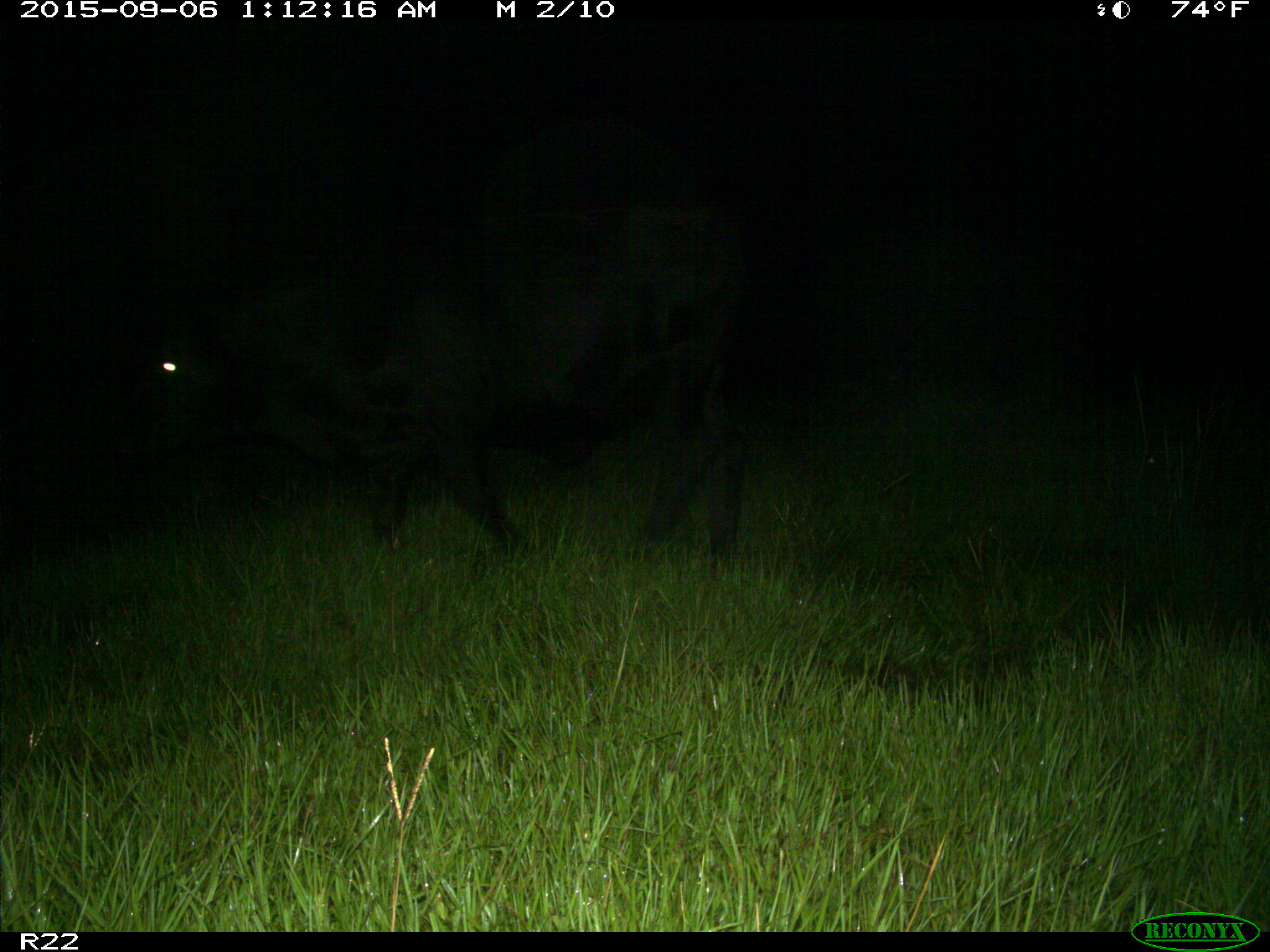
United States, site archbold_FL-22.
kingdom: Animalia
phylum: Chordata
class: Mammalia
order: Artiodactyla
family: Bovidae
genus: Bos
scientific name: Bos taurus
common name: domestic cow